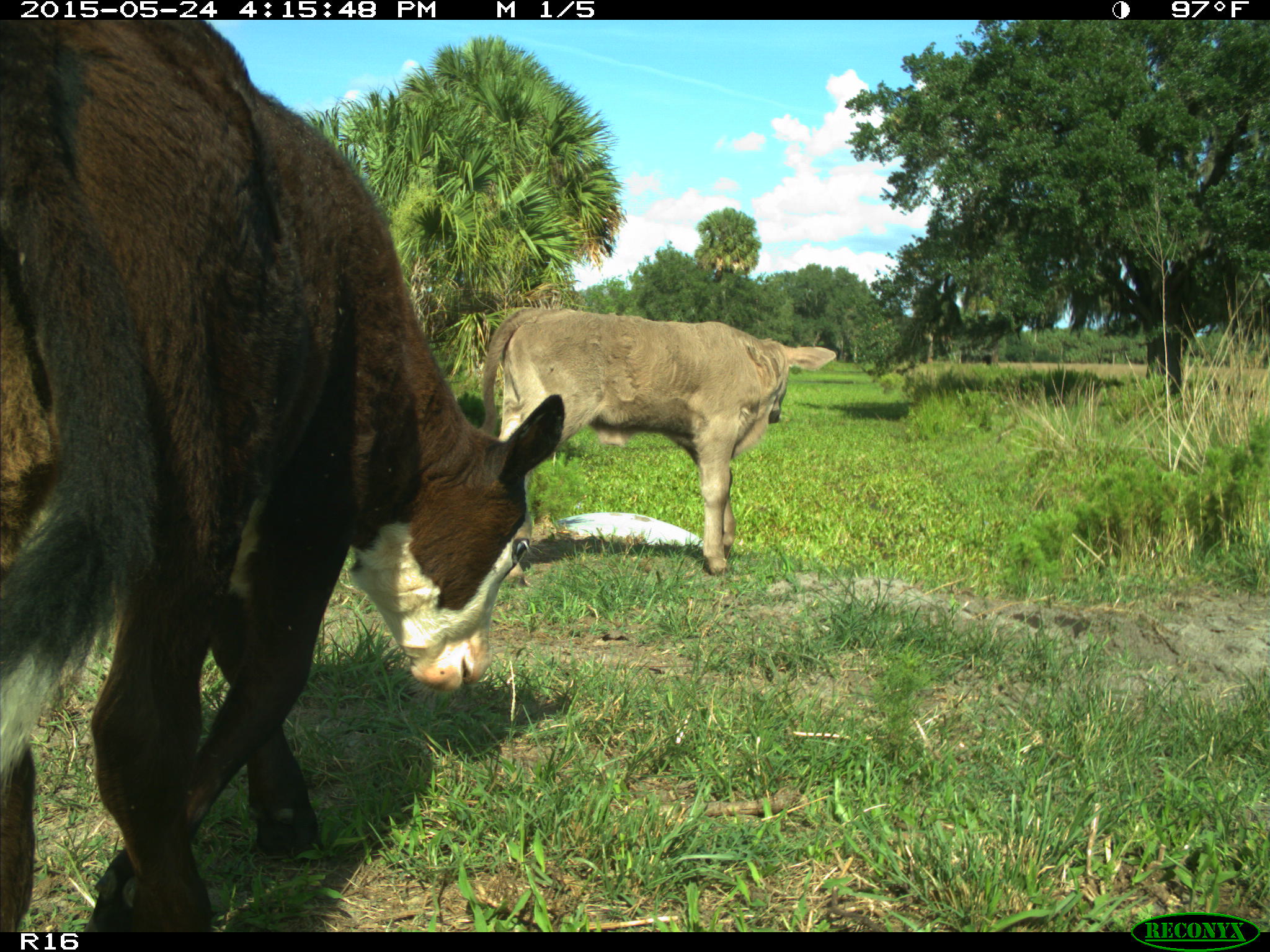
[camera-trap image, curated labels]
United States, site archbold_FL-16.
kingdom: Animalia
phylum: Chordata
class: Mammalia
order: Artiodactyla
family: Bovidae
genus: Bos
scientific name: Bos taurus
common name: domestic cow